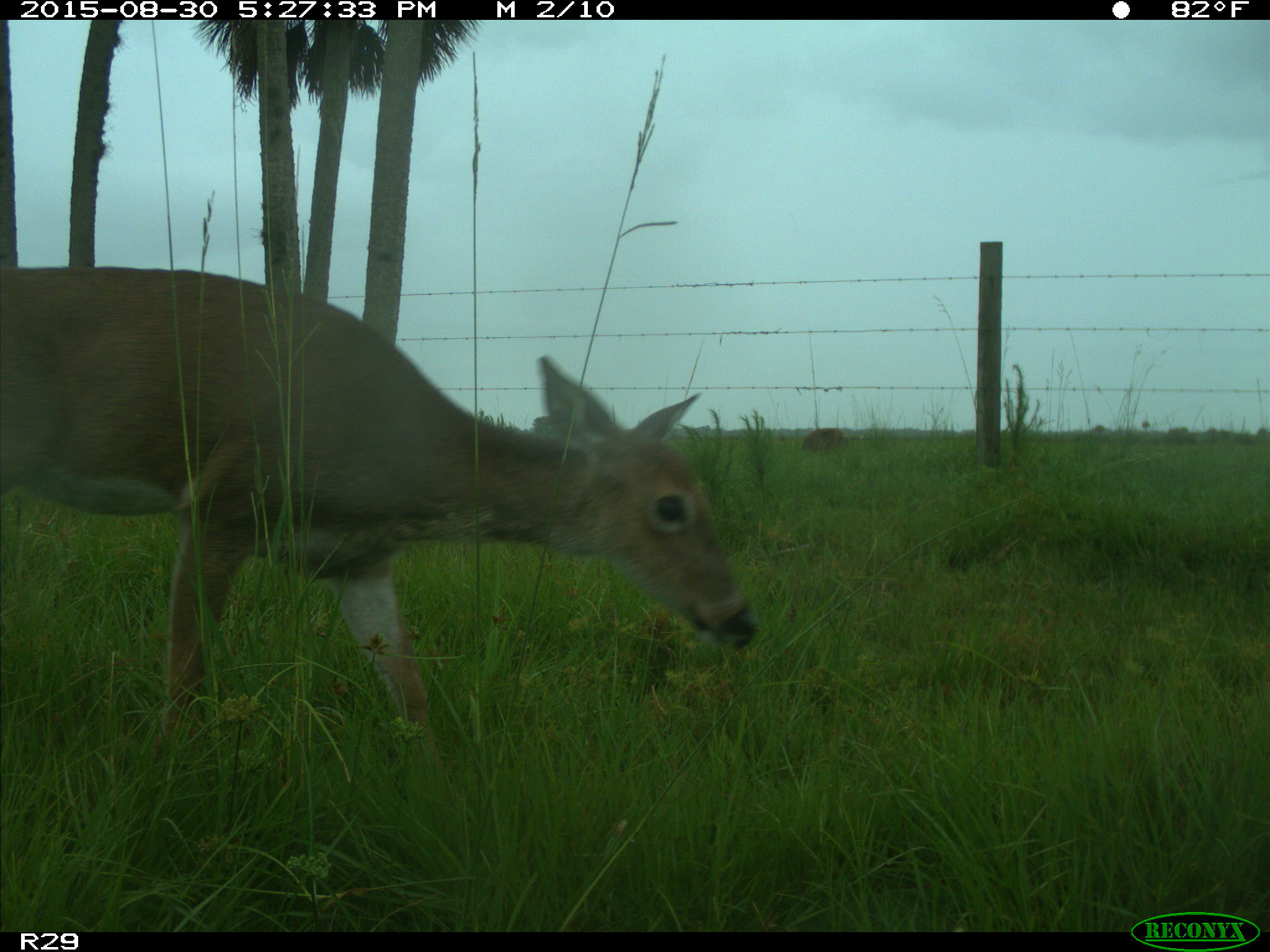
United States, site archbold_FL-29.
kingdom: Animalia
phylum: Chordata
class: Mammalia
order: Artiodactyla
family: Cervidae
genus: Odocoileus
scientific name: Odocoileus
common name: deer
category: unidentified deer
Unidentified deer (deer) (Odocoileus).